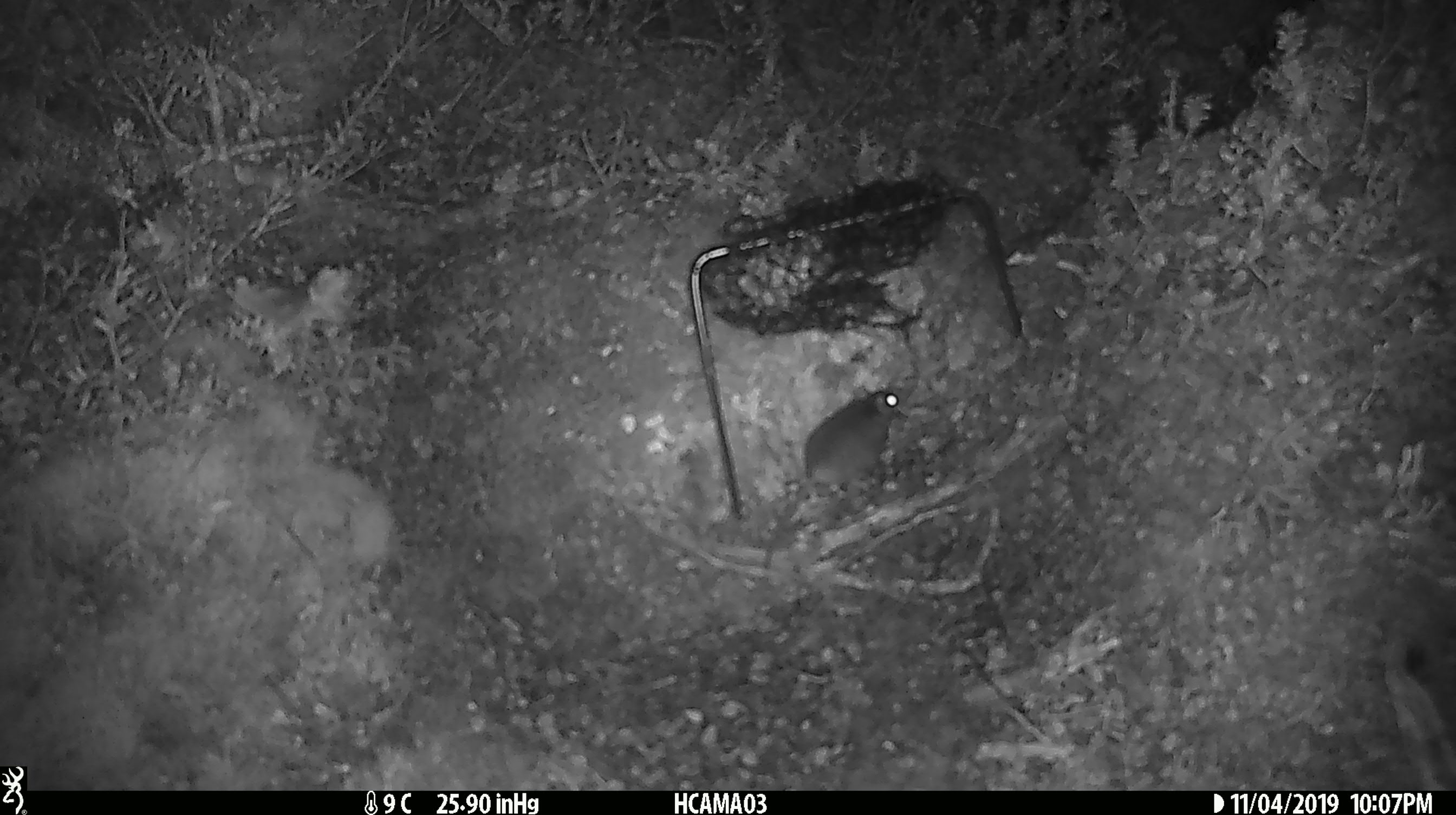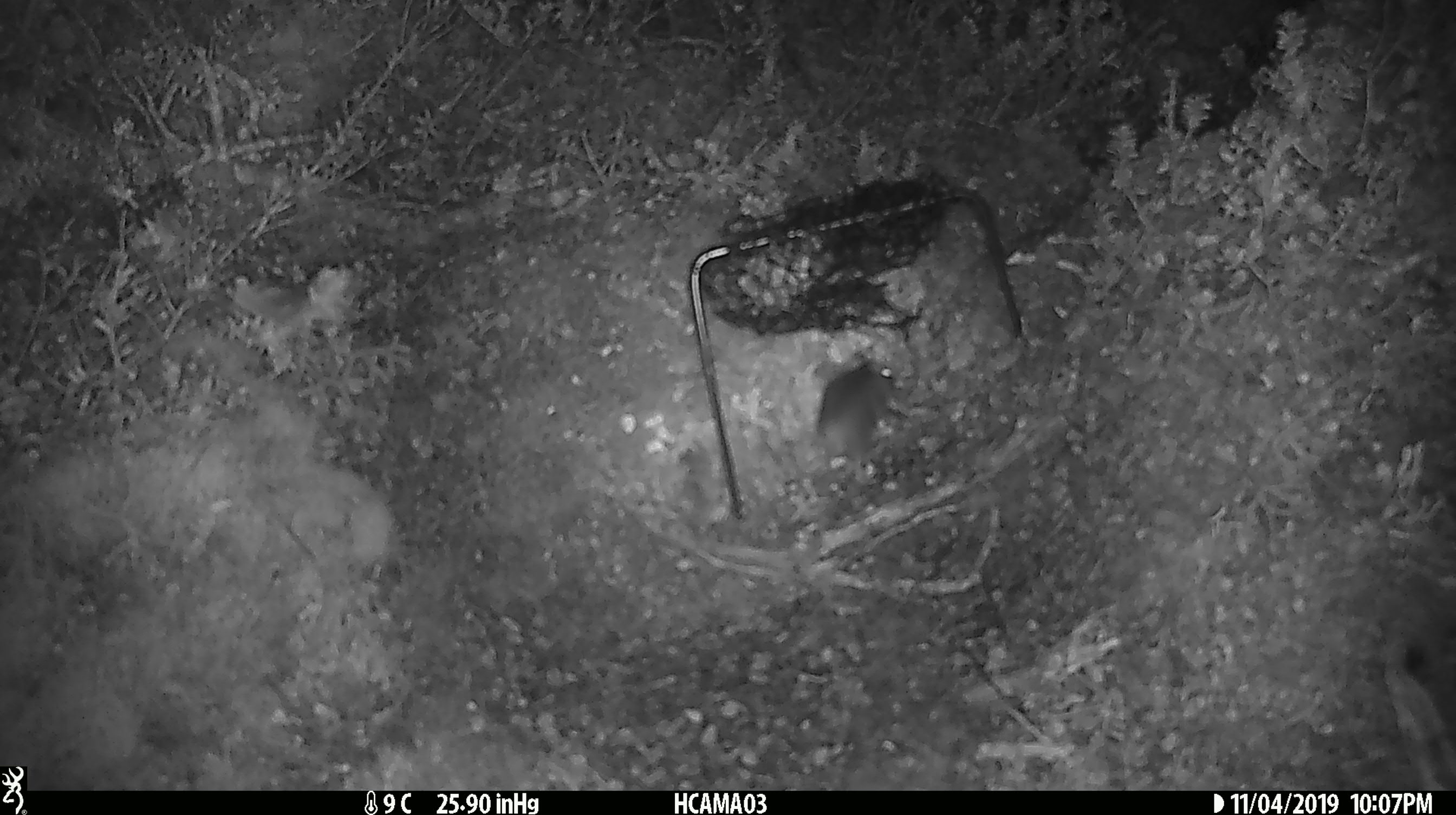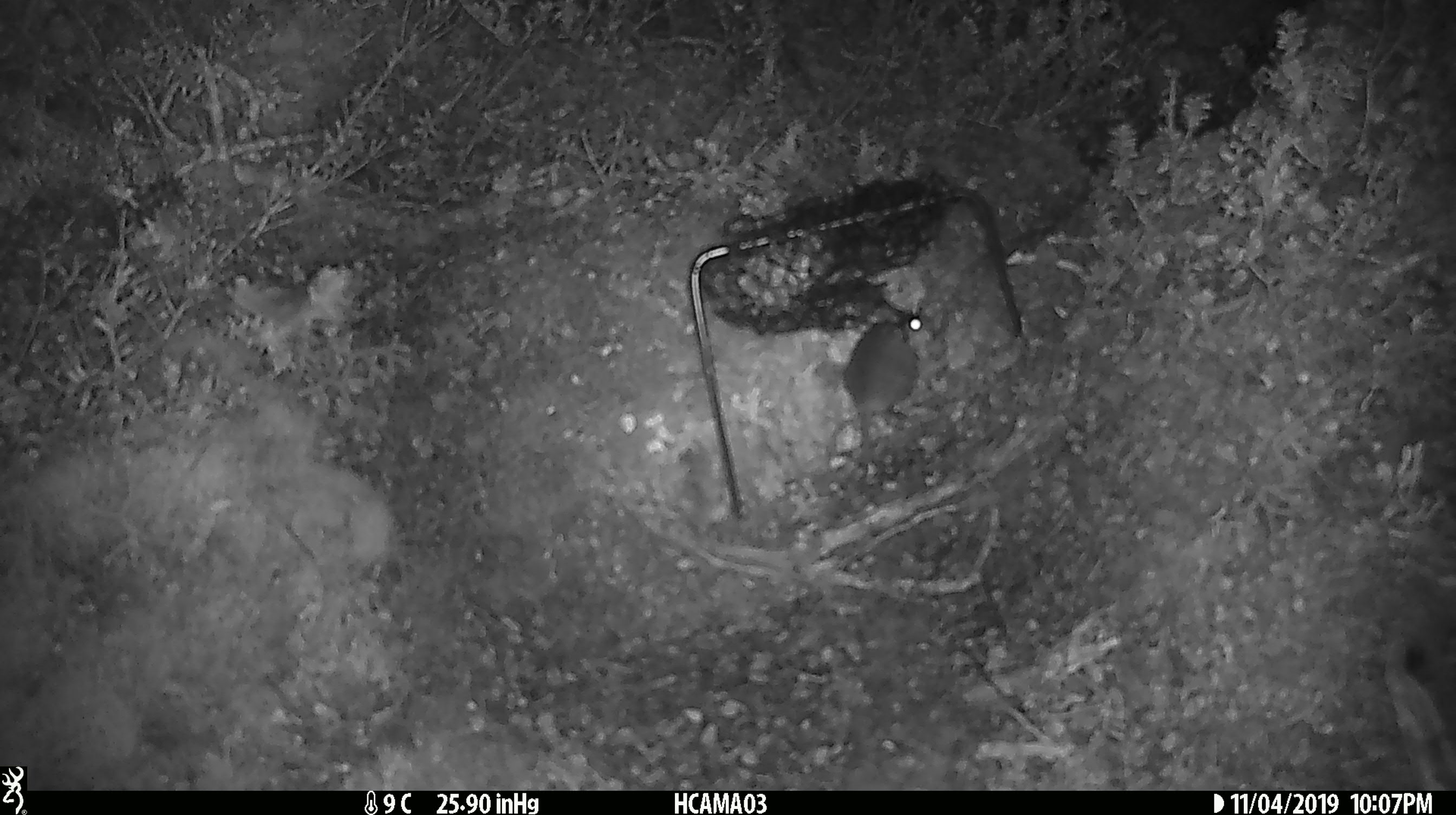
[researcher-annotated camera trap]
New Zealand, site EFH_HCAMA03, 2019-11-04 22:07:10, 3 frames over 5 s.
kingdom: Animalia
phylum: Chordata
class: Mammalia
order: Rodentia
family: Muridae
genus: Mus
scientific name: Mus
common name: mouse